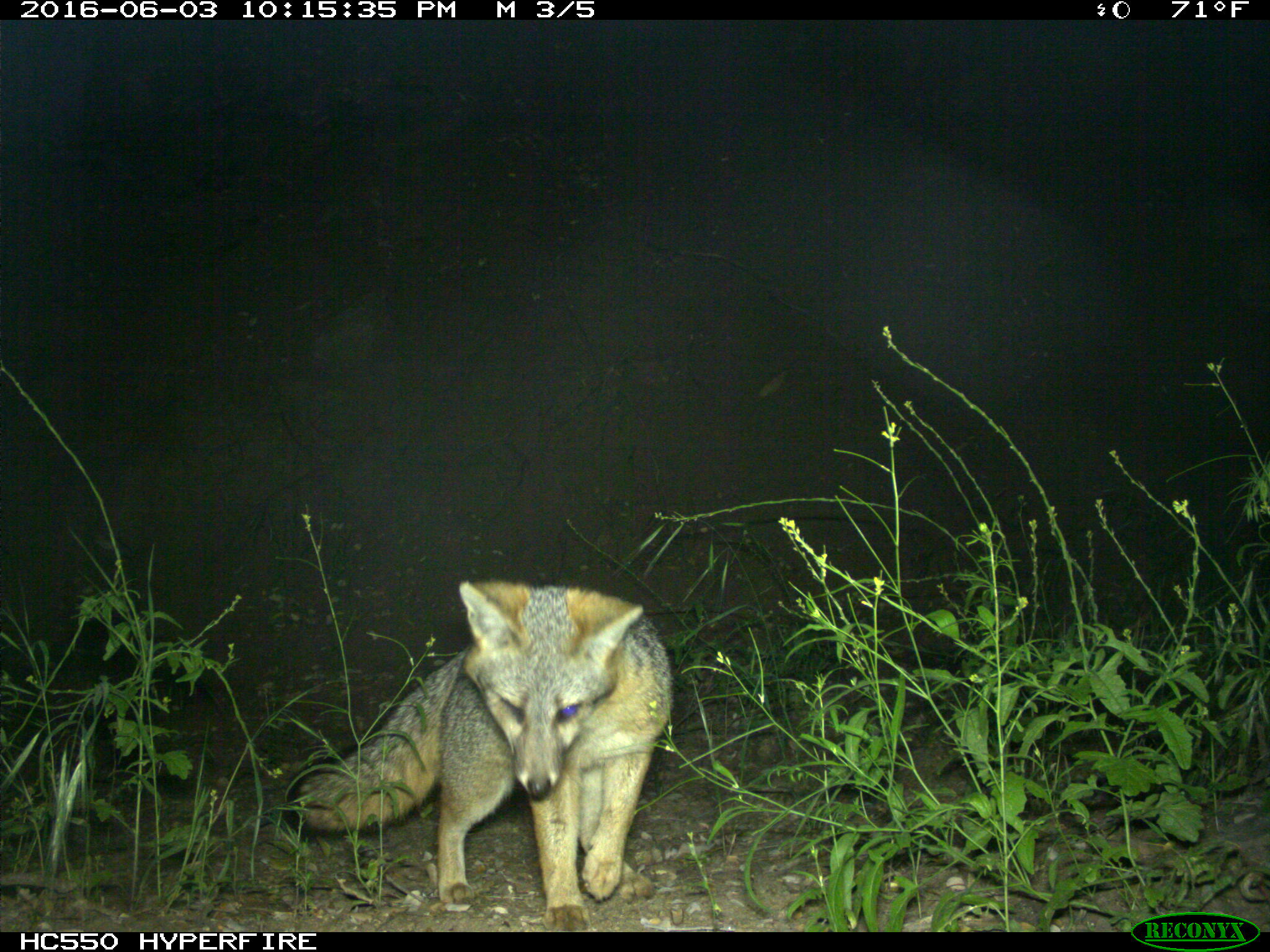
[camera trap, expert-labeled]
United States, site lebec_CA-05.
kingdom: Animalia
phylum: Chordata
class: Mammalia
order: Carnivora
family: Canidae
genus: Urocyon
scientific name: Urocyon cinereoargenteus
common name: gray fox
Urocyon cinereoargenteus (gray fox).